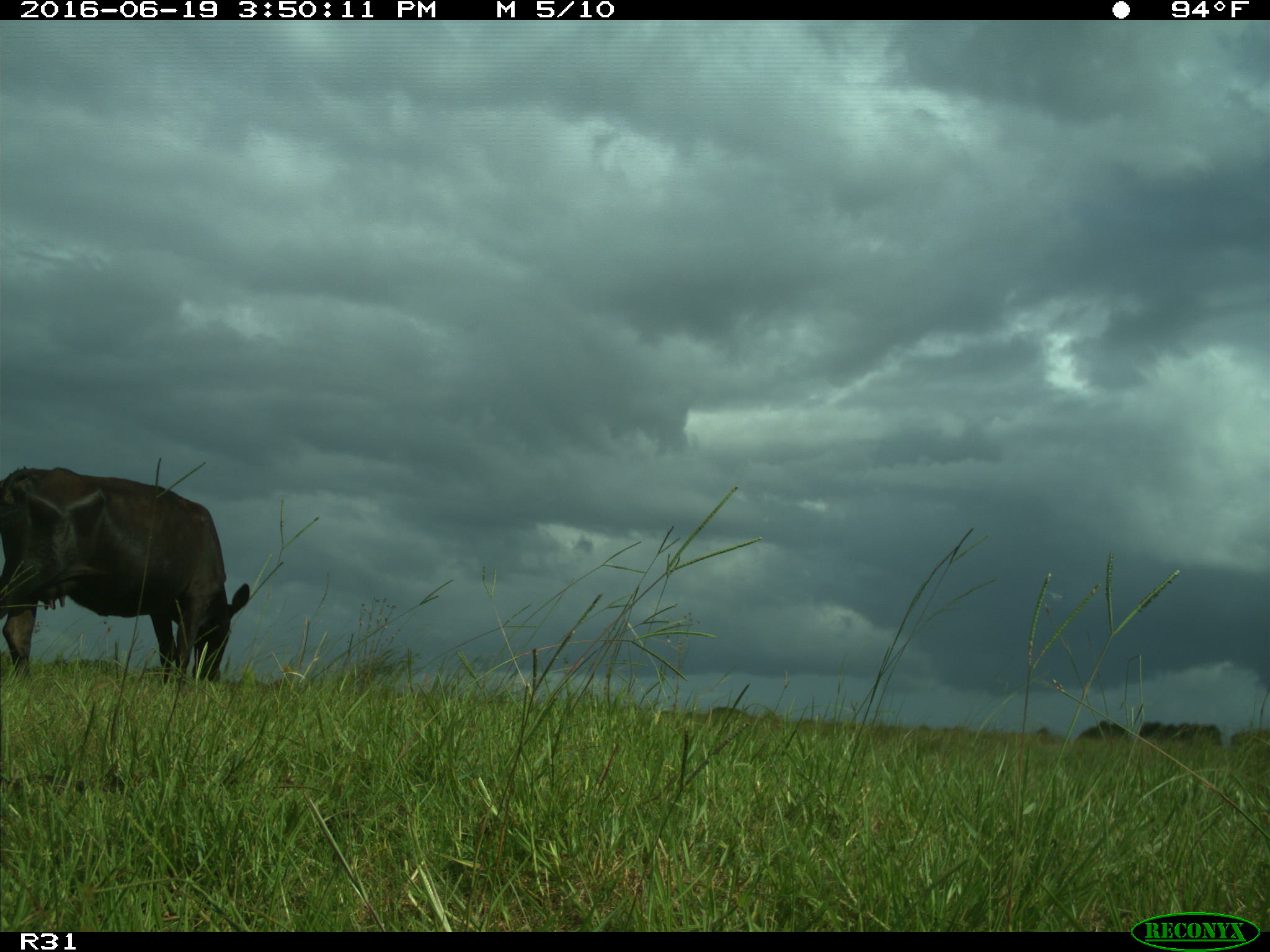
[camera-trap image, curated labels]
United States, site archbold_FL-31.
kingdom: Animalia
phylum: Chordata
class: Mammalia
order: Artiodactyla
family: Bovidae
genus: Bos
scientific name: Bos taurus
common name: domestic cow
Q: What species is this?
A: Bos taurus (domestic cow).